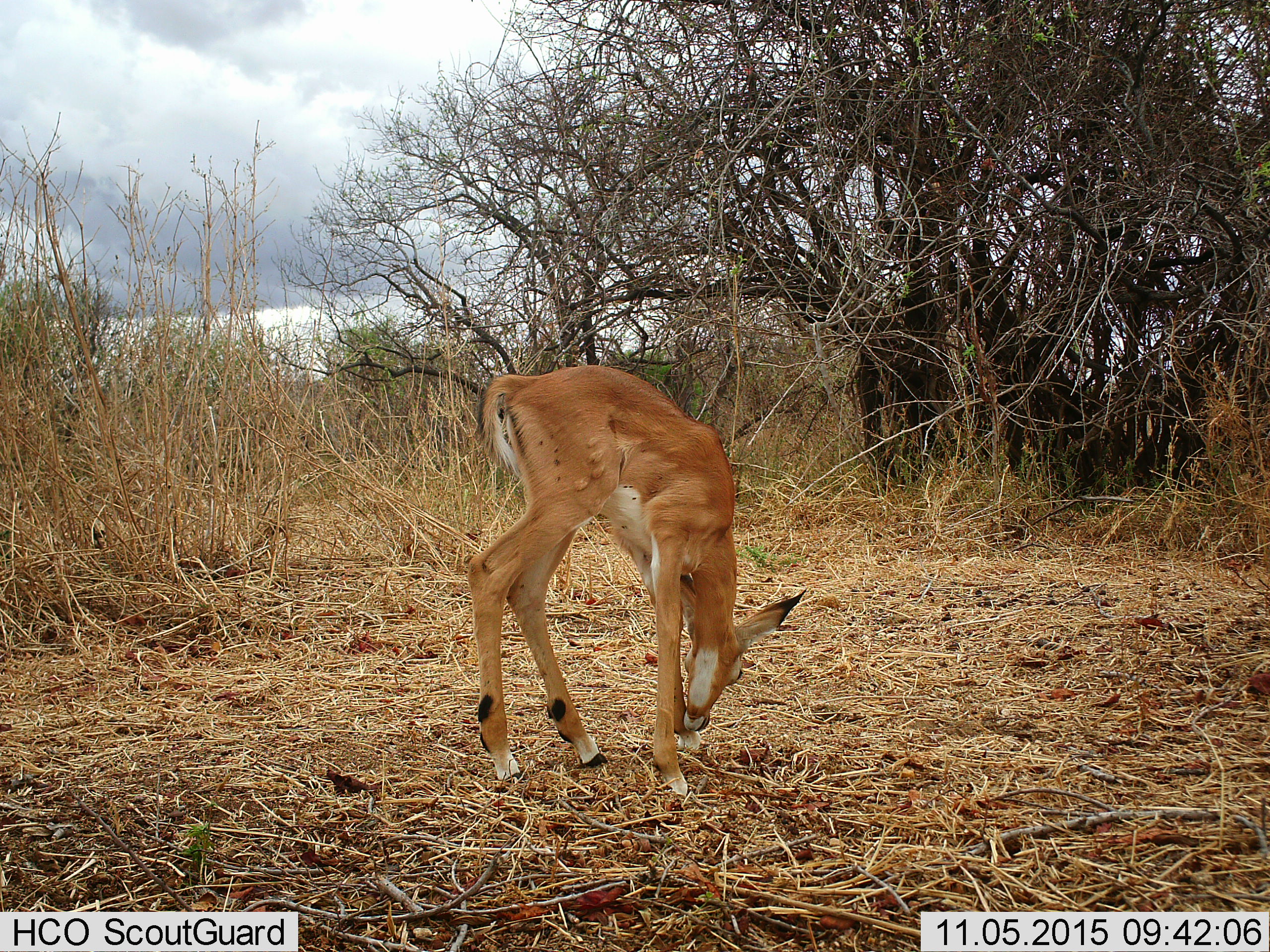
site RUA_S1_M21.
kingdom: Animalia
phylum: Chordata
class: Mammalia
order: Artiodactyla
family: Bovidae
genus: Aepyceros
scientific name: Aepyceros melampus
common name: impala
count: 1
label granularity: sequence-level